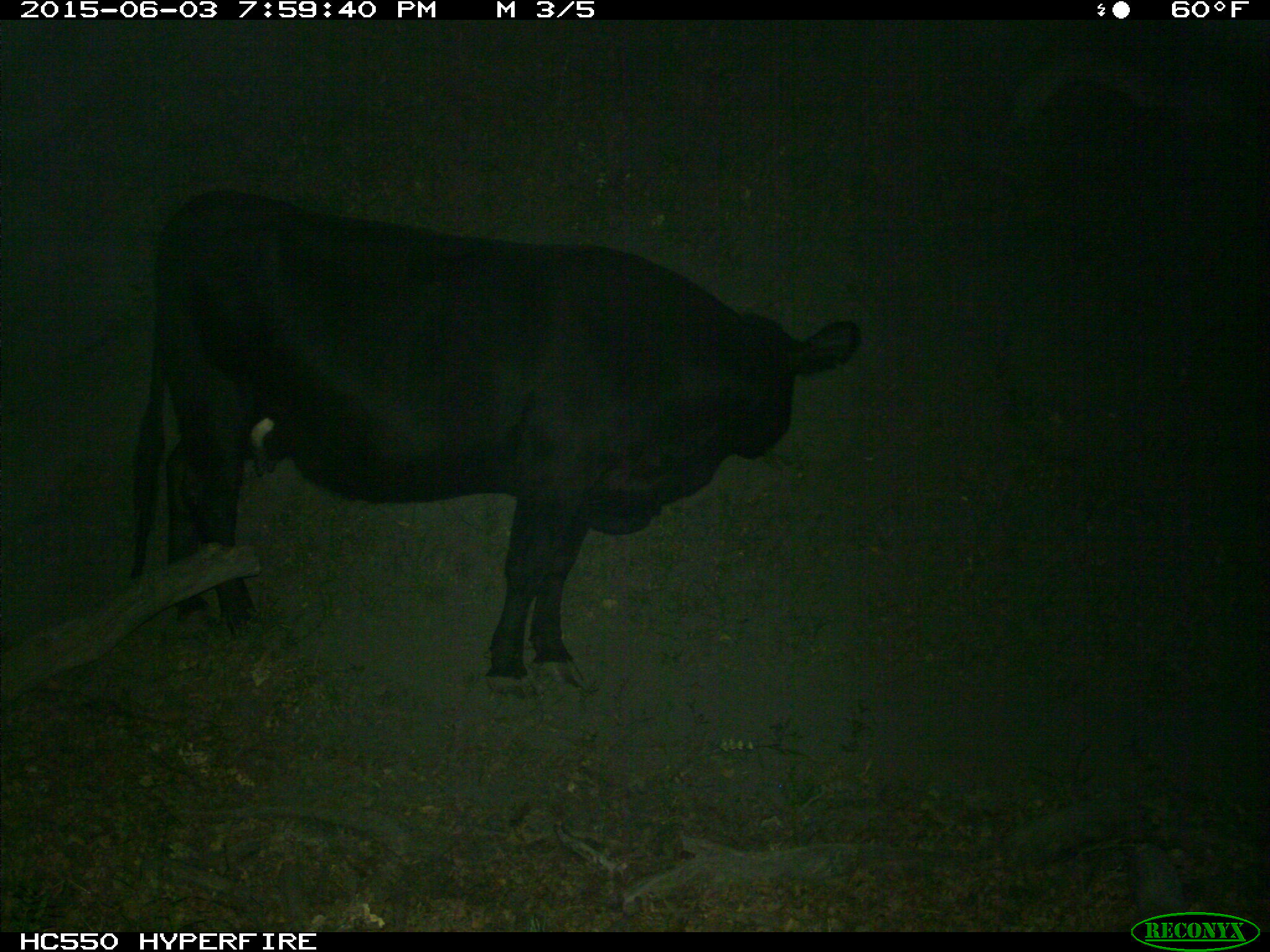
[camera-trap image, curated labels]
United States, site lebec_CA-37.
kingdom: Animalia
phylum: Chordata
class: Mammalia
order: Artiodactyla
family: Bovidae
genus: Bos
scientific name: Bos taurus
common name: domestic cow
Bos taurus (domestic cow).